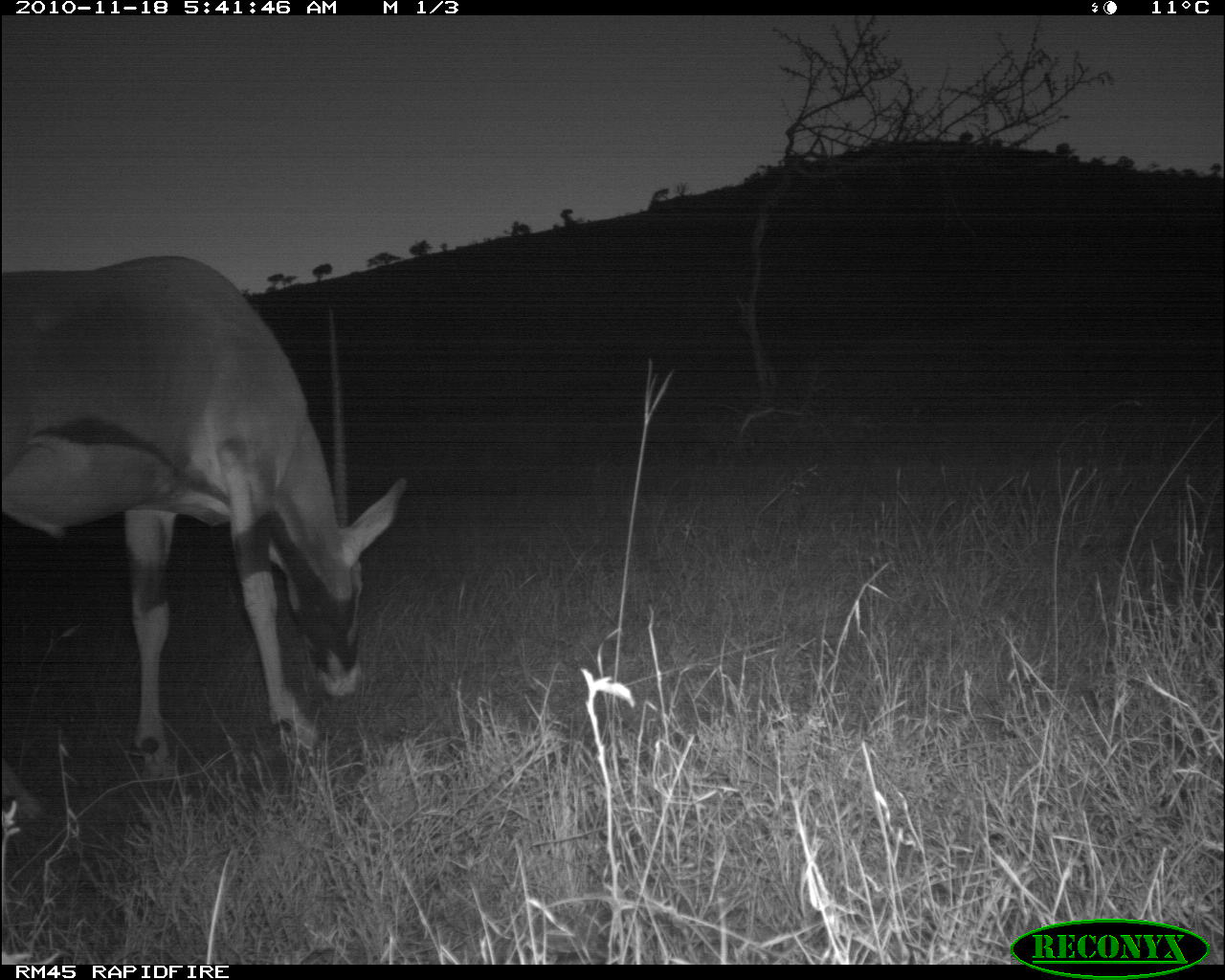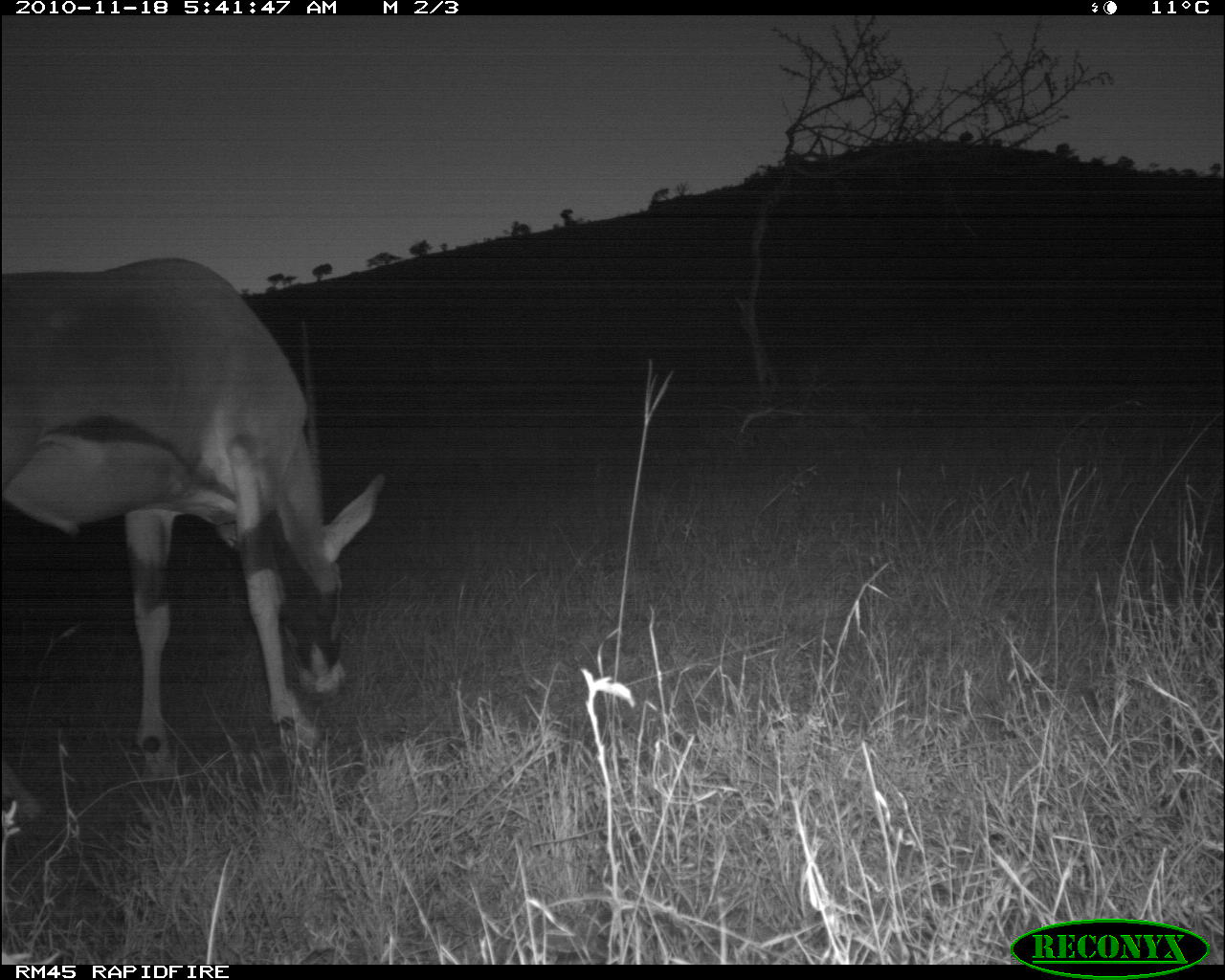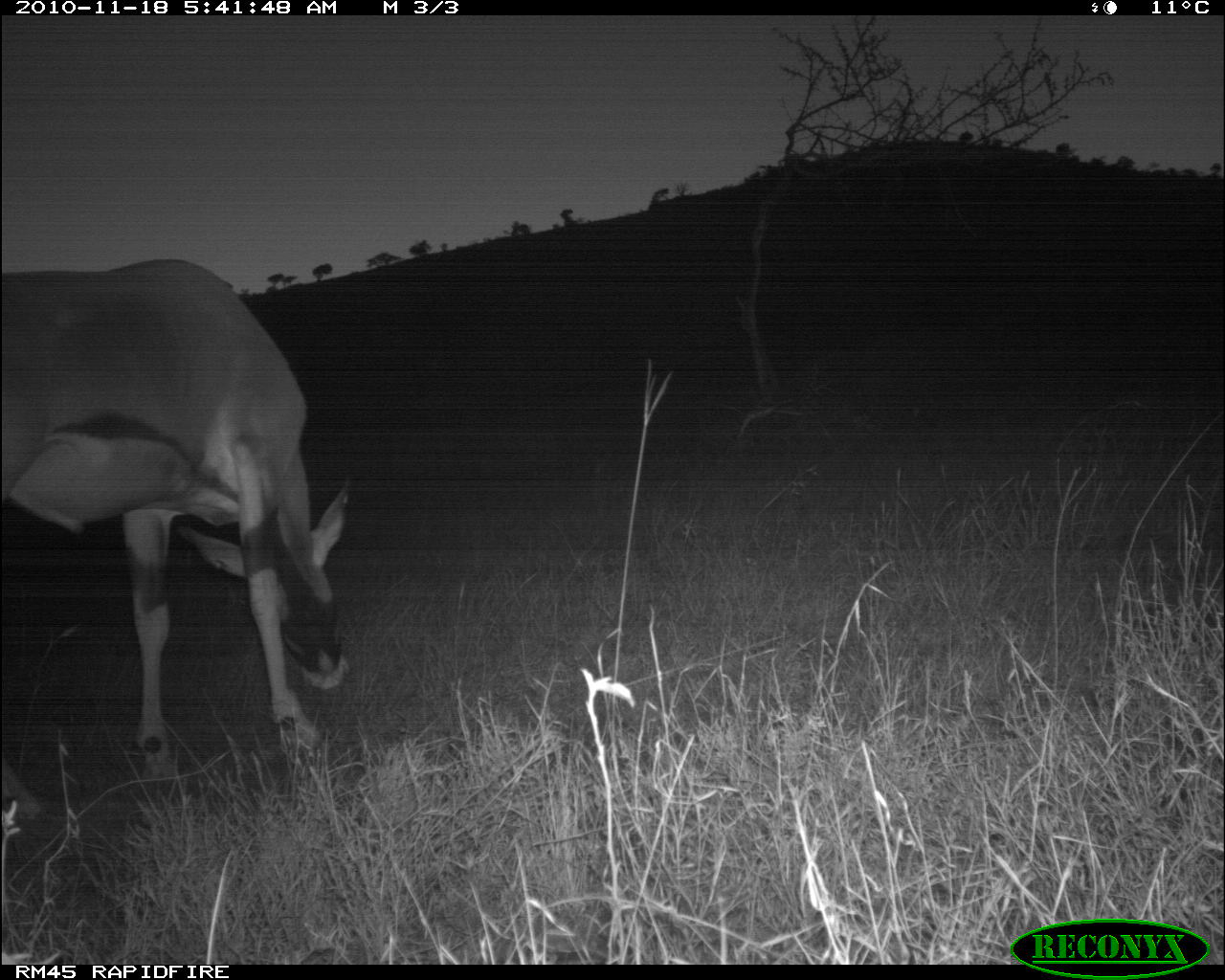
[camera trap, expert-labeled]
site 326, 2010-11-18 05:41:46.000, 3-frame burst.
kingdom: Animalia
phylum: Chordata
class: Mammalia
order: Artiodactyla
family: Bovidae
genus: Oryx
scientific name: Oryx beisa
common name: east african oryx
Oryx beisa (east african oryx), count 1.